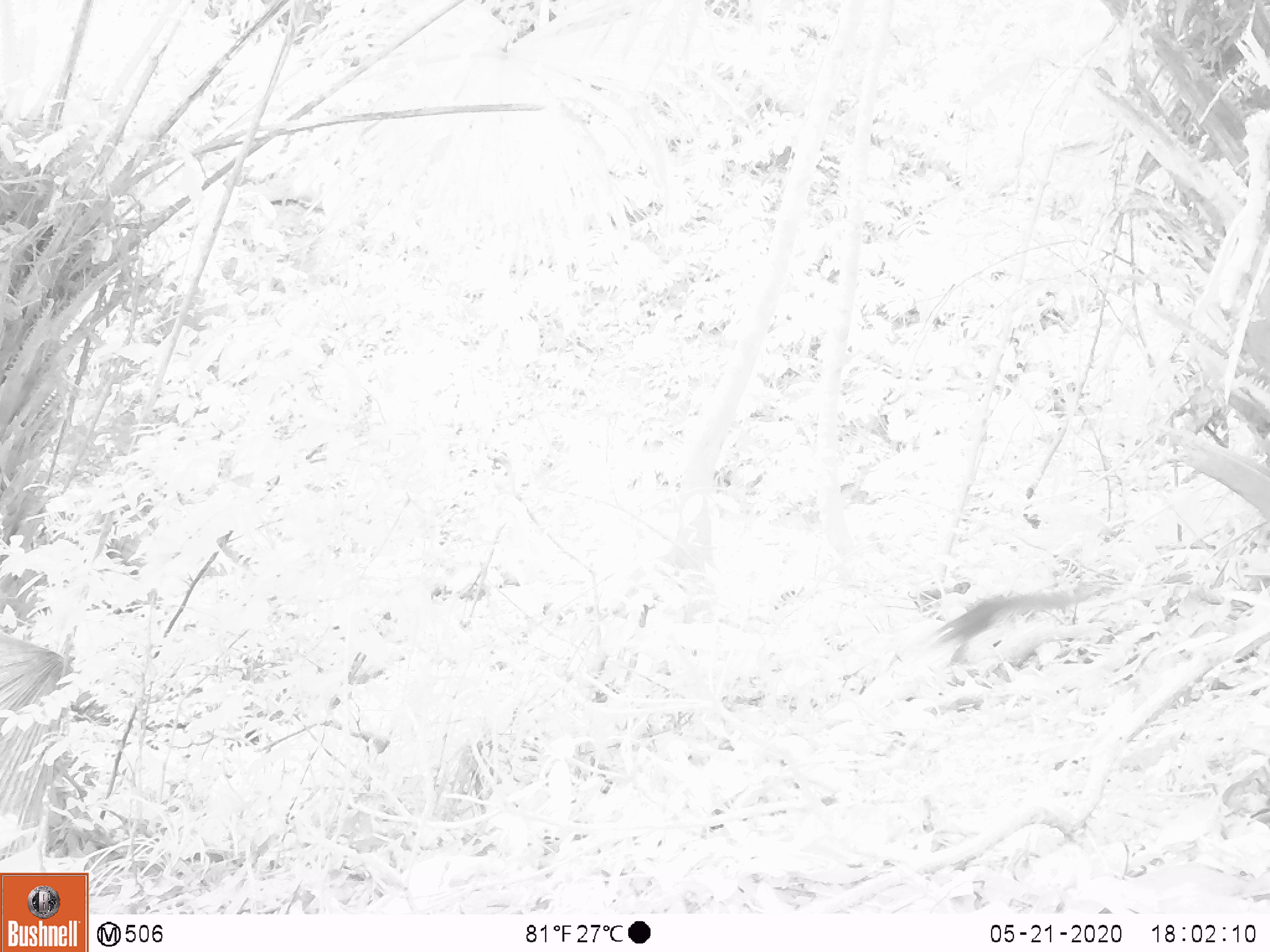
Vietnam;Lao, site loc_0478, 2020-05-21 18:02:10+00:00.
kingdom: Animalia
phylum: Chordata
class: Mammalia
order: Rodentia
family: Sciuridae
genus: Sciurus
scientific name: Sciurus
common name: squirrel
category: unidentified squirrel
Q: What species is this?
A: Unidentified squirrel (squirrel) (Sciurus).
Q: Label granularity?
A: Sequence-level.